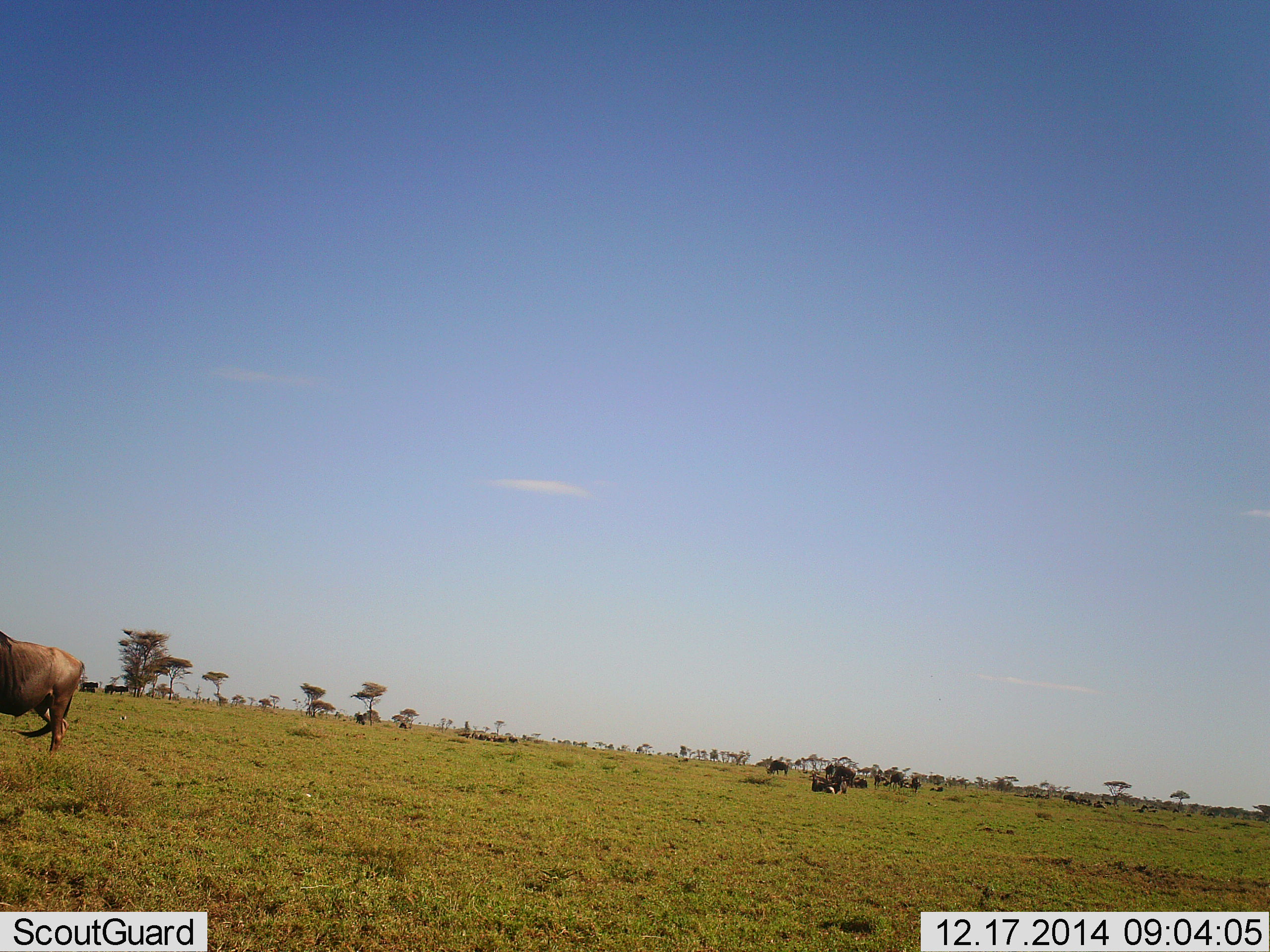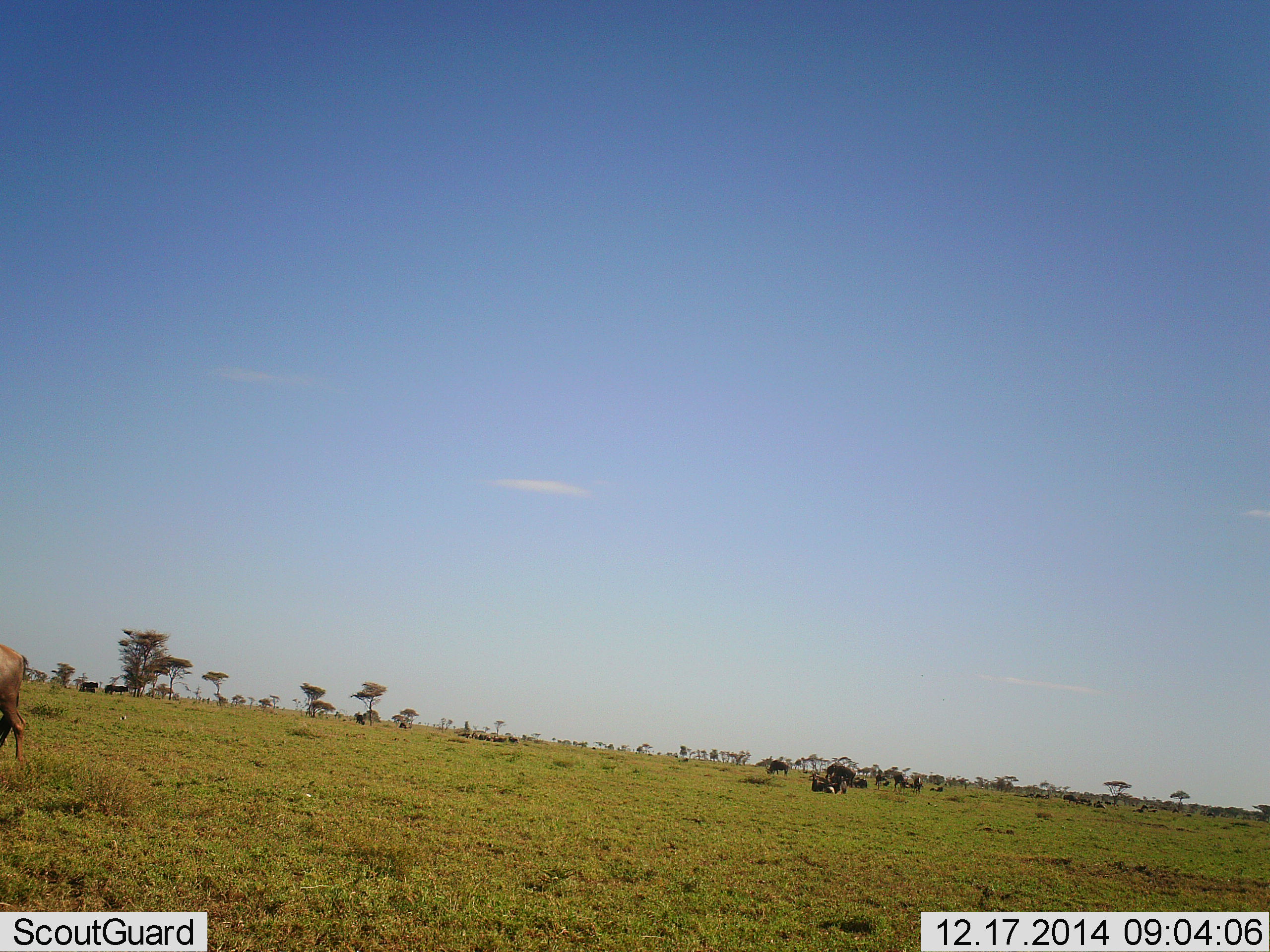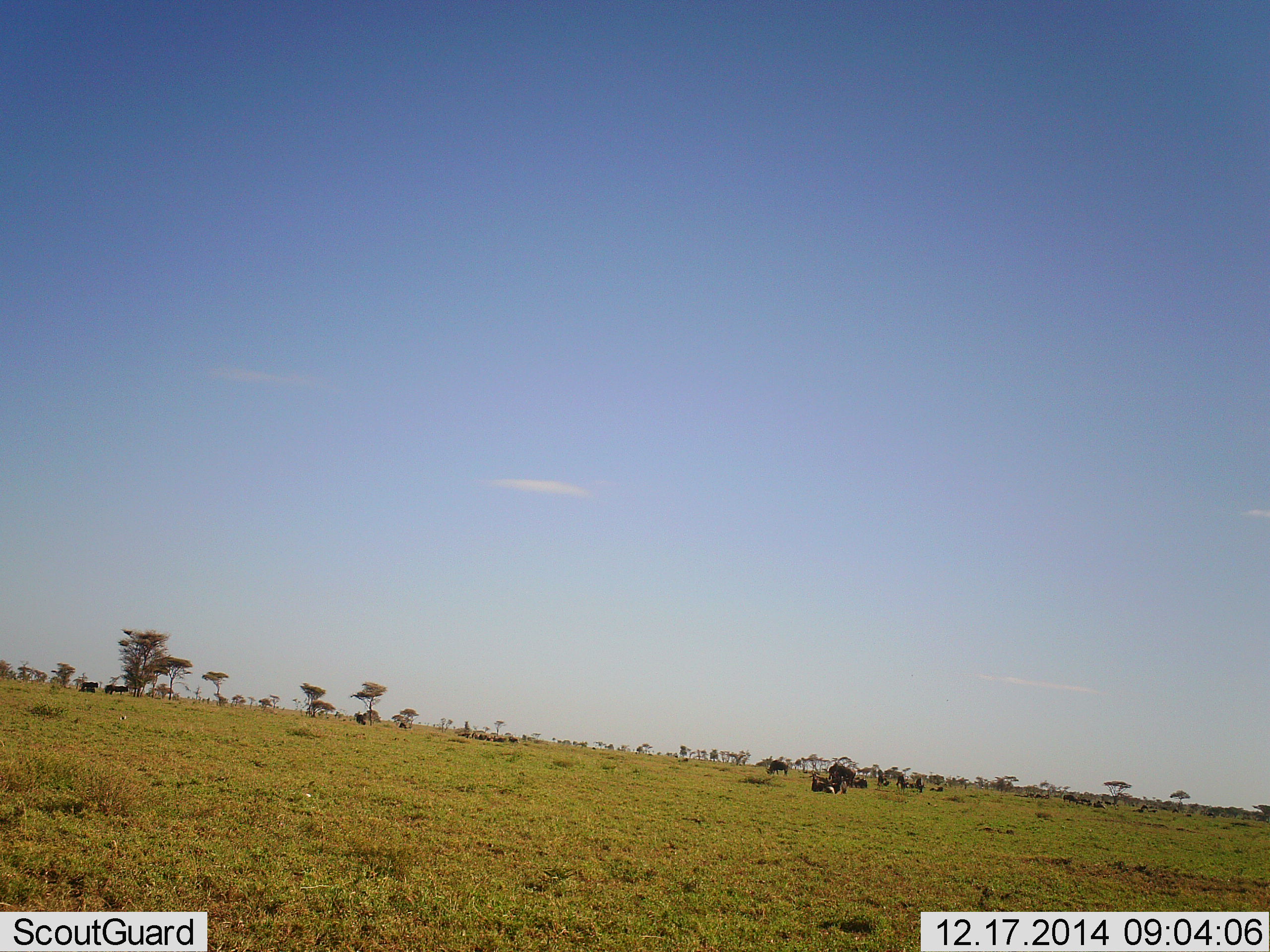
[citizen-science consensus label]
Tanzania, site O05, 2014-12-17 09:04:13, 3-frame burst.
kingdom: Animalia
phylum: Chordata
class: Mammalia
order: Artiodactyla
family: Bovidae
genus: Connochaetes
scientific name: Connochaetes taurinus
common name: blue wildebeest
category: wildebeest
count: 9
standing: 80%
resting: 40%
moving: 70%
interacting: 0%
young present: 0%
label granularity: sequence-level